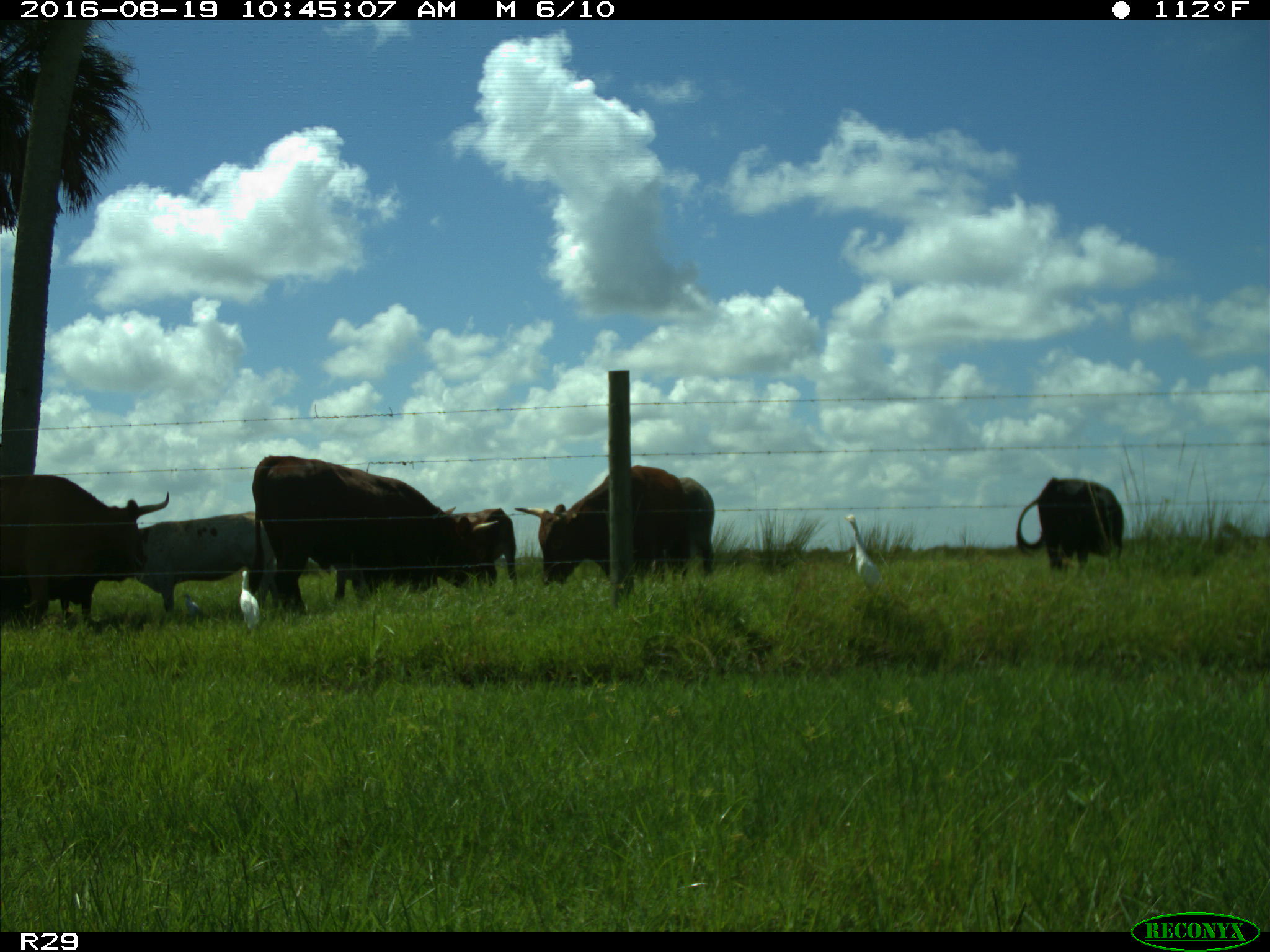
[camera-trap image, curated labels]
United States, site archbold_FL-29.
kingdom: Animalia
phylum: Chordata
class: Mammalia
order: Artiodactyla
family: Bovidae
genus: Bos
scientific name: Bos taurus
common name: domestic cow